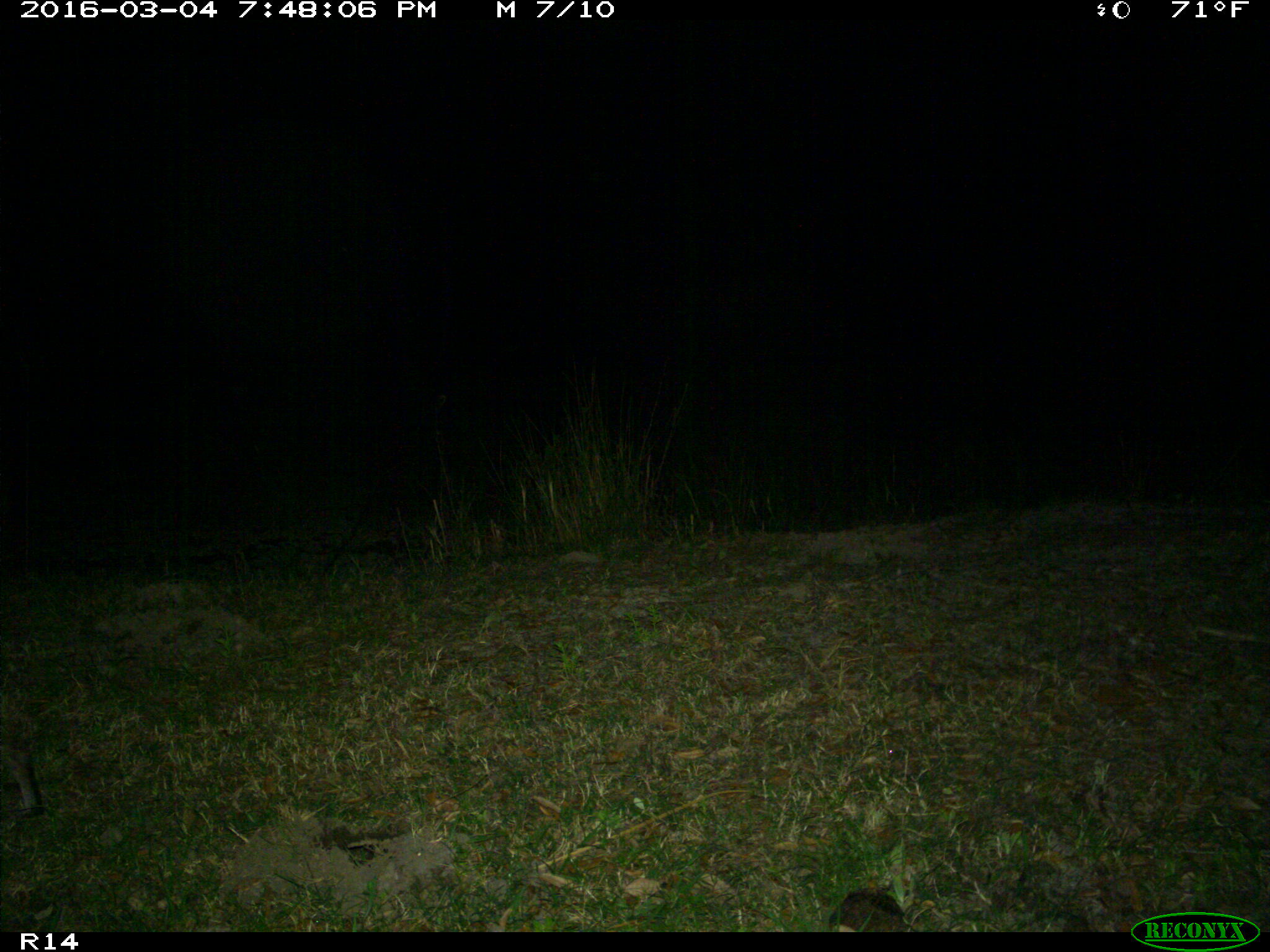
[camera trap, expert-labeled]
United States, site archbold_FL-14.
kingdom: Animalia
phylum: Chordata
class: Mammalia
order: Carnivora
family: Felidae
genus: Lynx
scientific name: Lynx rufus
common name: bobcat